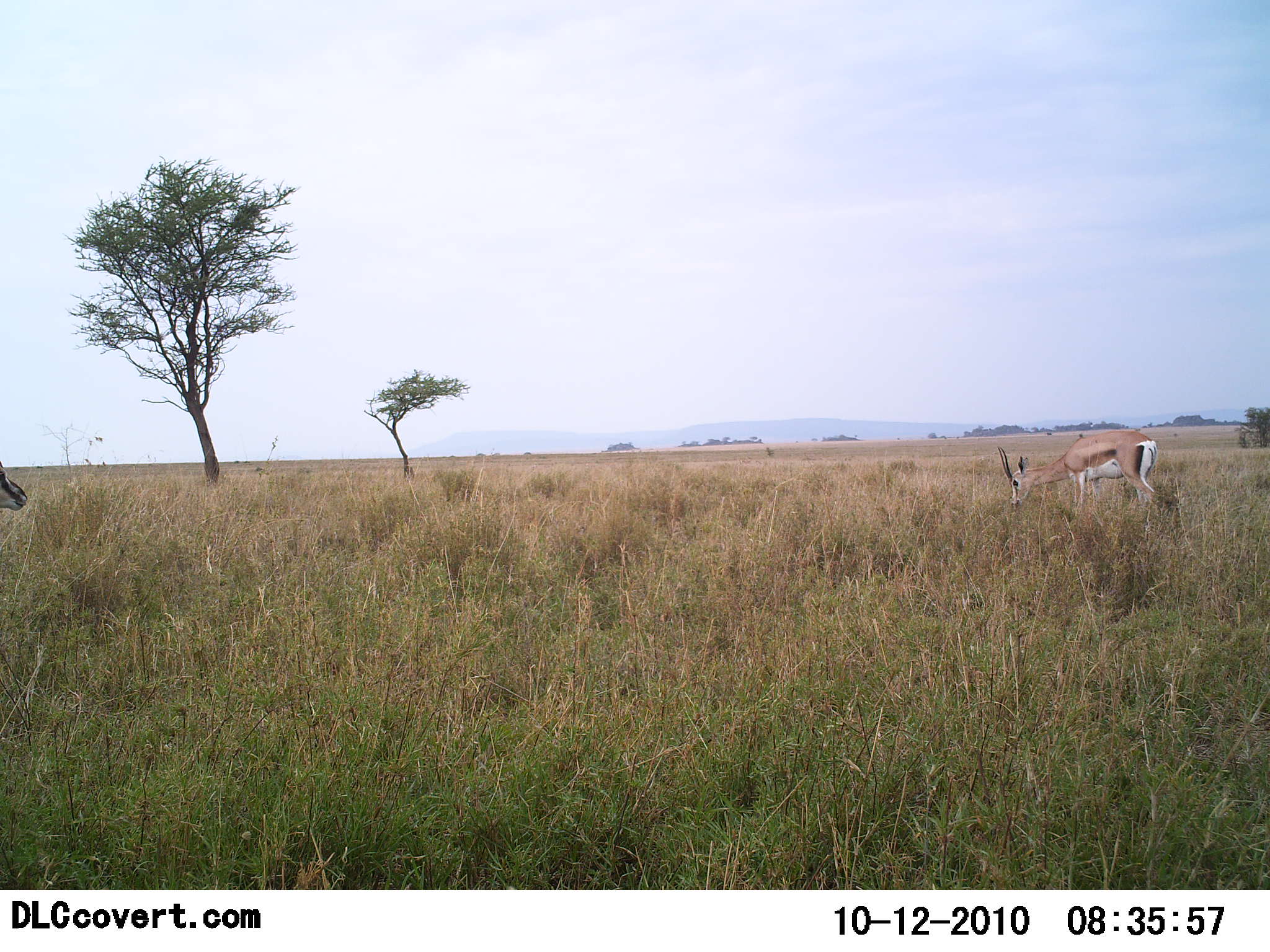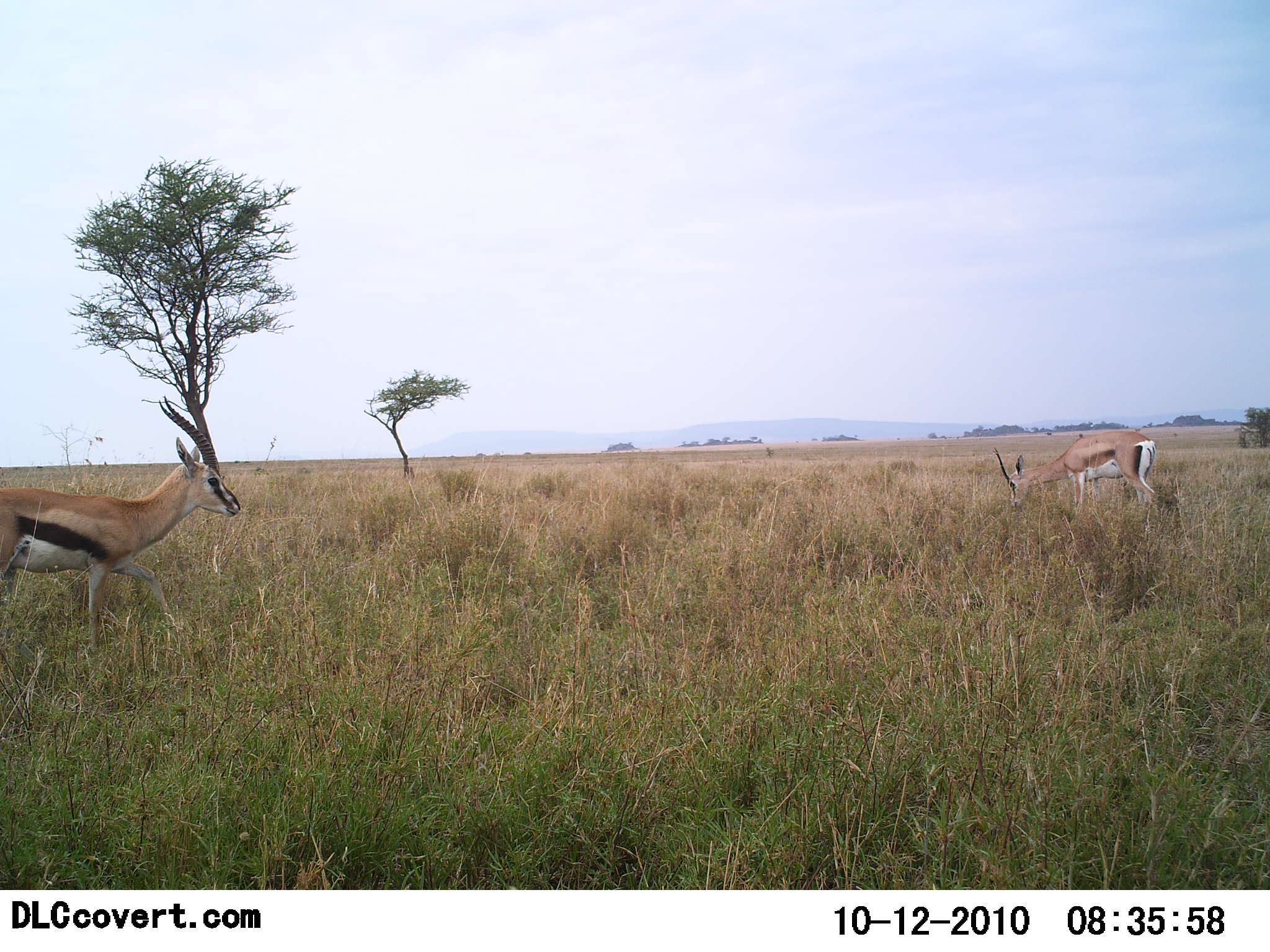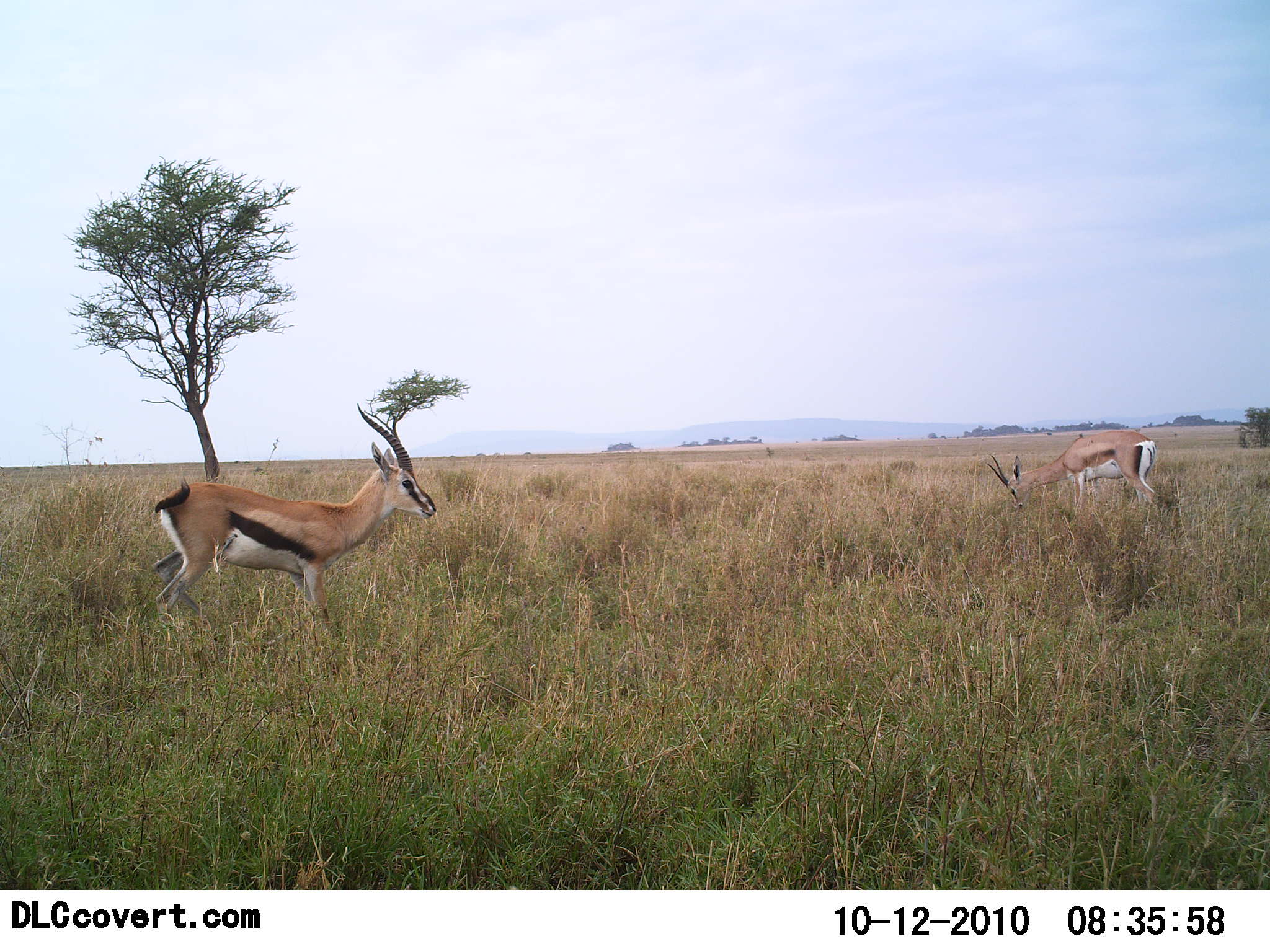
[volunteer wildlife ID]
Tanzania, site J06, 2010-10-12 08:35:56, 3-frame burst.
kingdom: Animalia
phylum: Chordata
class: Mammalia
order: Artiodactyla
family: Bovidae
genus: Eudorcas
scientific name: Eudorcas thomsonii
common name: thomson's gazelle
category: gazellethomsons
Gazellethomsons (thomson's gazelle) (Eudorcas thomsonii), count 2. Behavior (volunteer vote fractions): standing 12%, resting 0%, moving 81%, interacting 0%. Young present (vote fraction): 0%. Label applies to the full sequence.